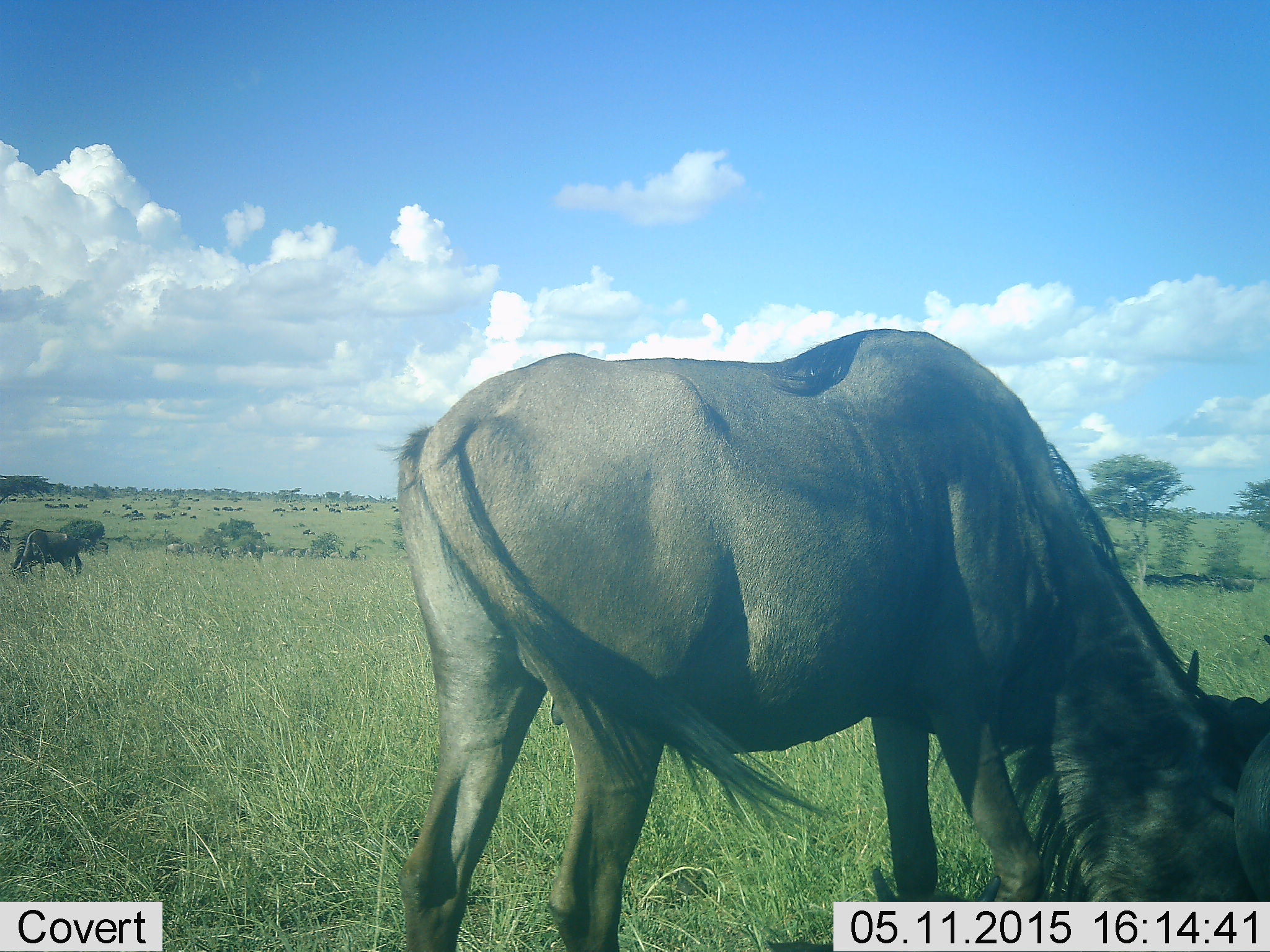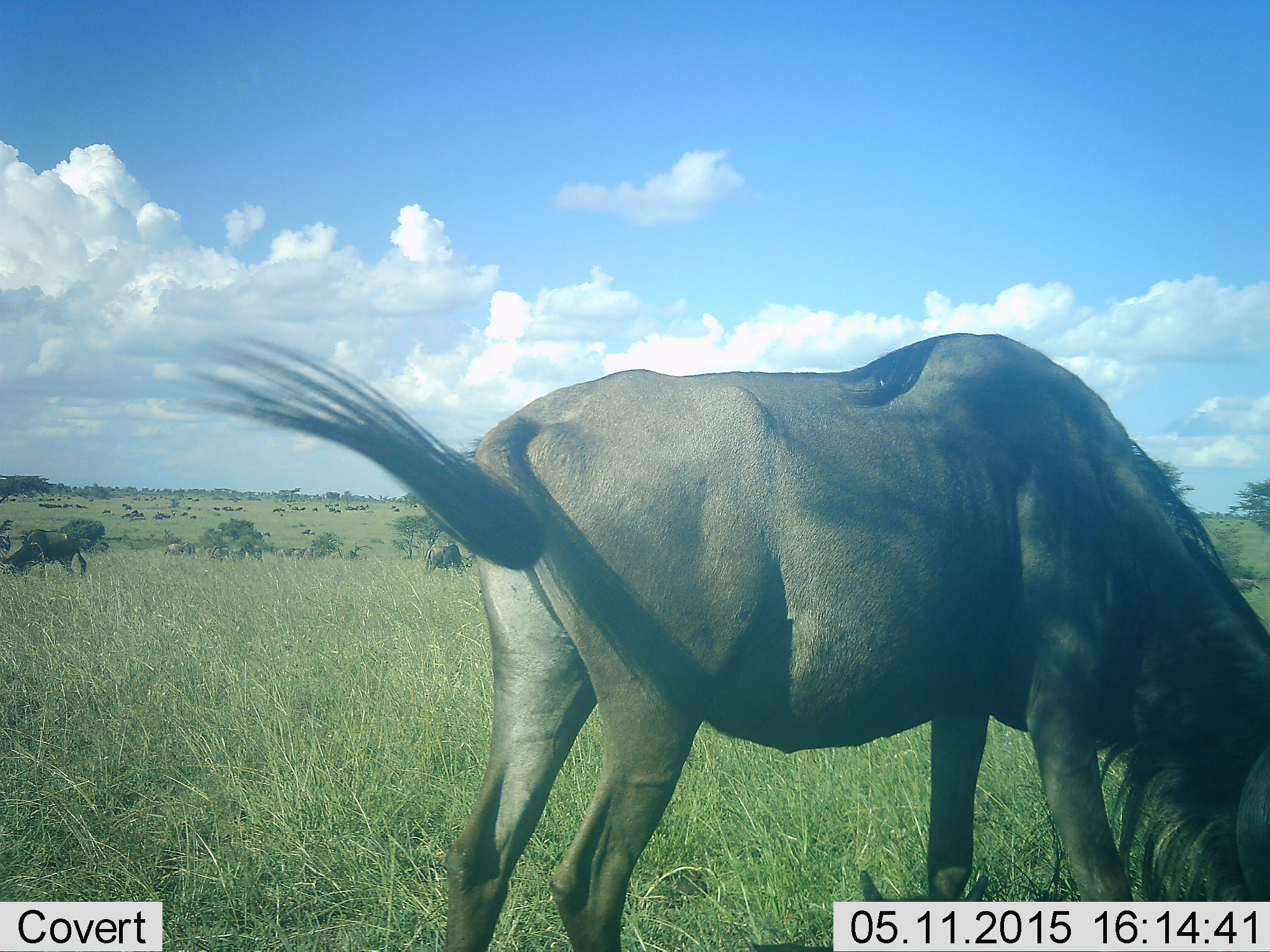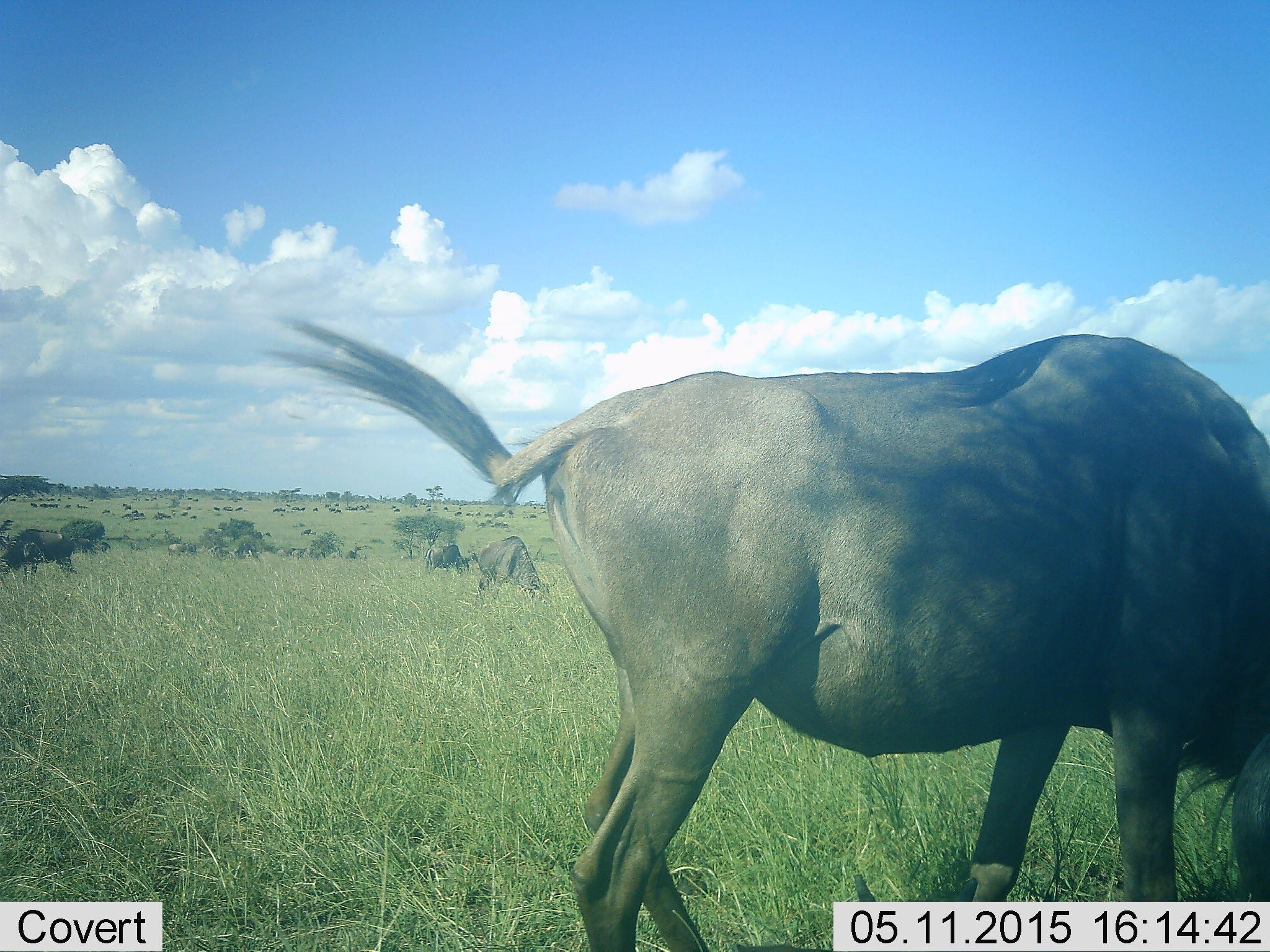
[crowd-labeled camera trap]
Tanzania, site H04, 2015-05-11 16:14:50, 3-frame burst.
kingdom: Animalia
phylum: Chordata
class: Mammalia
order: Artiodactyla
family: Bovidae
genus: Connochaetes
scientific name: Connochaetes taurinus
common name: blue wildebeest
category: wildebeest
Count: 5.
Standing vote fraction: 0%.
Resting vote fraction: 0%.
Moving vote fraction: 30%.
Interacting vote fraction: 0%.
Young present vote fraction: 0%.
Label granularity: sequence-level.